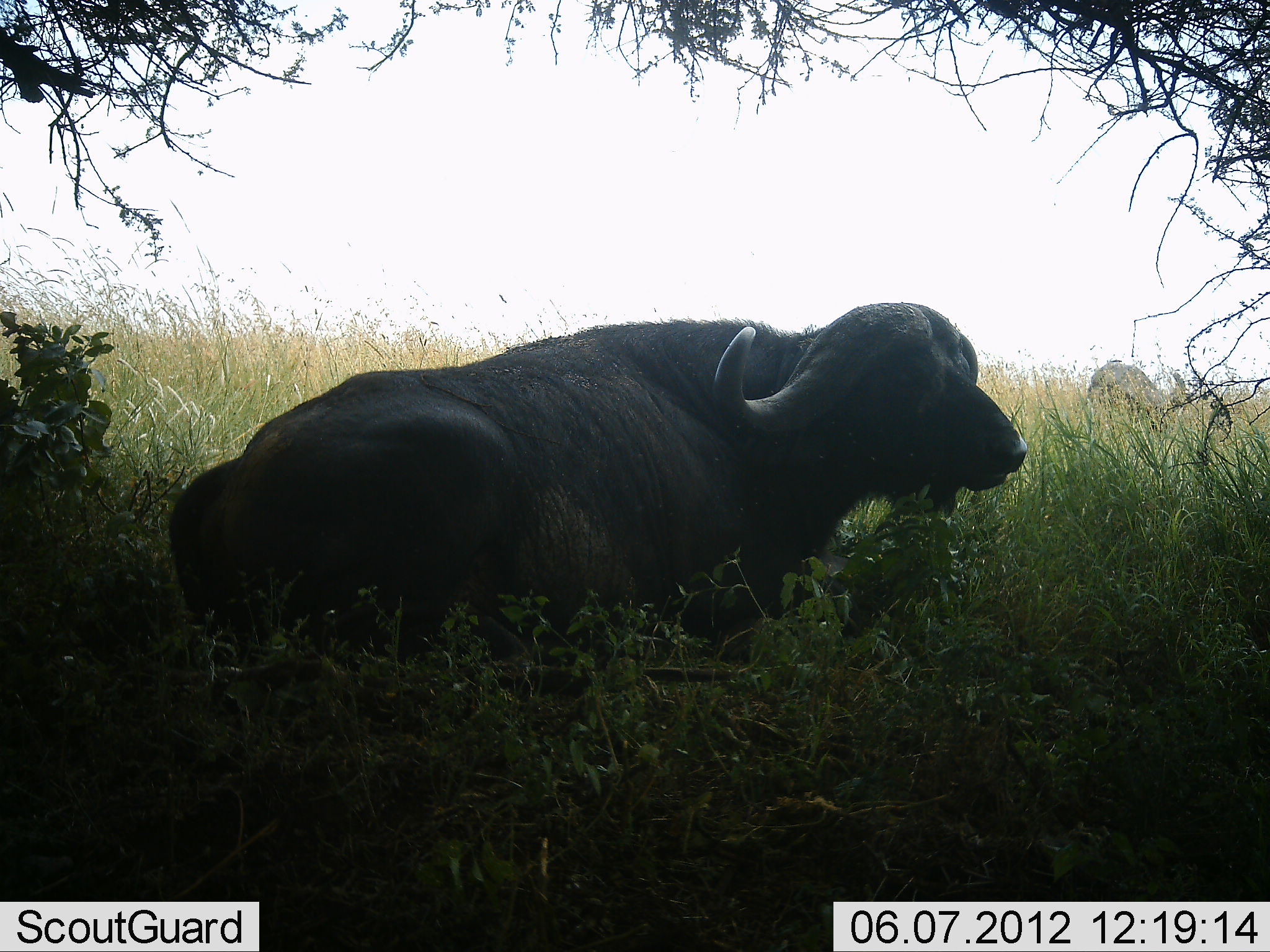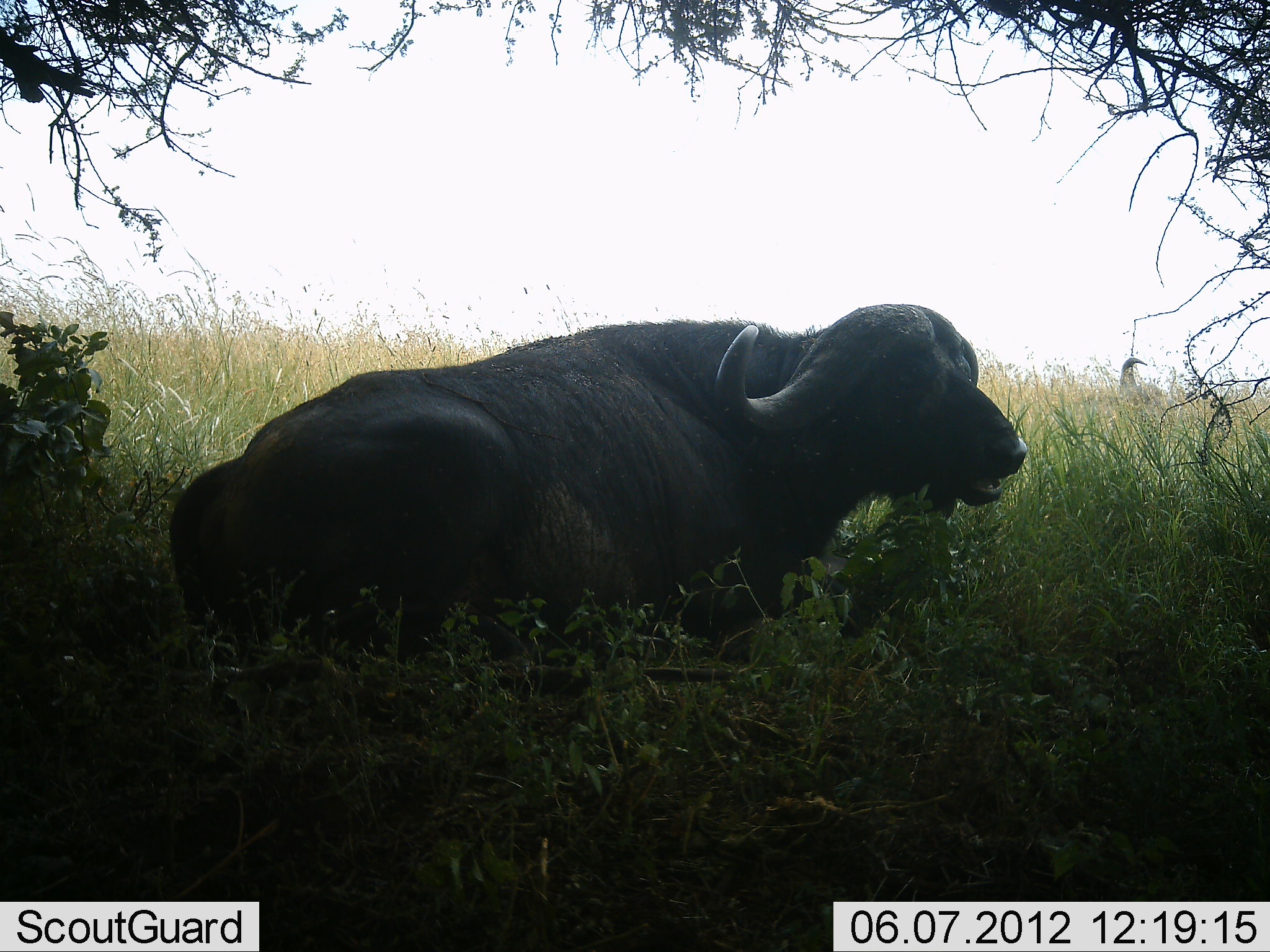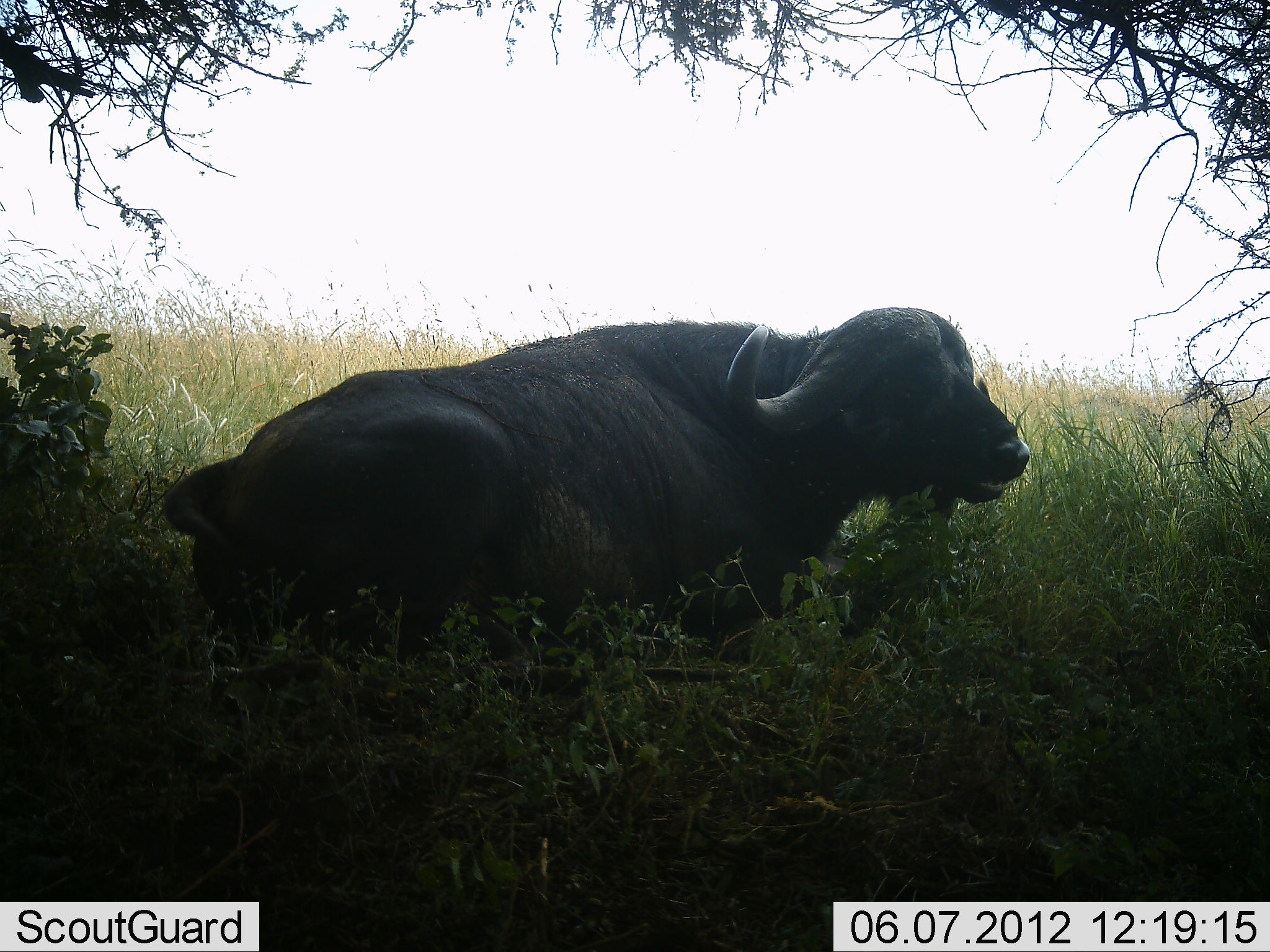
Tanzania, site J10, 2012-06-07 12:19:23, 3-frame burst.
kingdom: Animalia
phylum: Chordata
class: Mammalia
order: Artiodactyla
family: Bovidae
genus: Syncerus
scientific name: Syncerus caffer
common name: cape buffalo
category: buffalo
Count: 2.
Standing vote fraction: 20%.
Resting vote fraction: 90%.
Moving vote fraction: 30%.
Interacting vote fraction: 0%.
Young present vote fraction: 0%.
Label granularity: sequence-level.